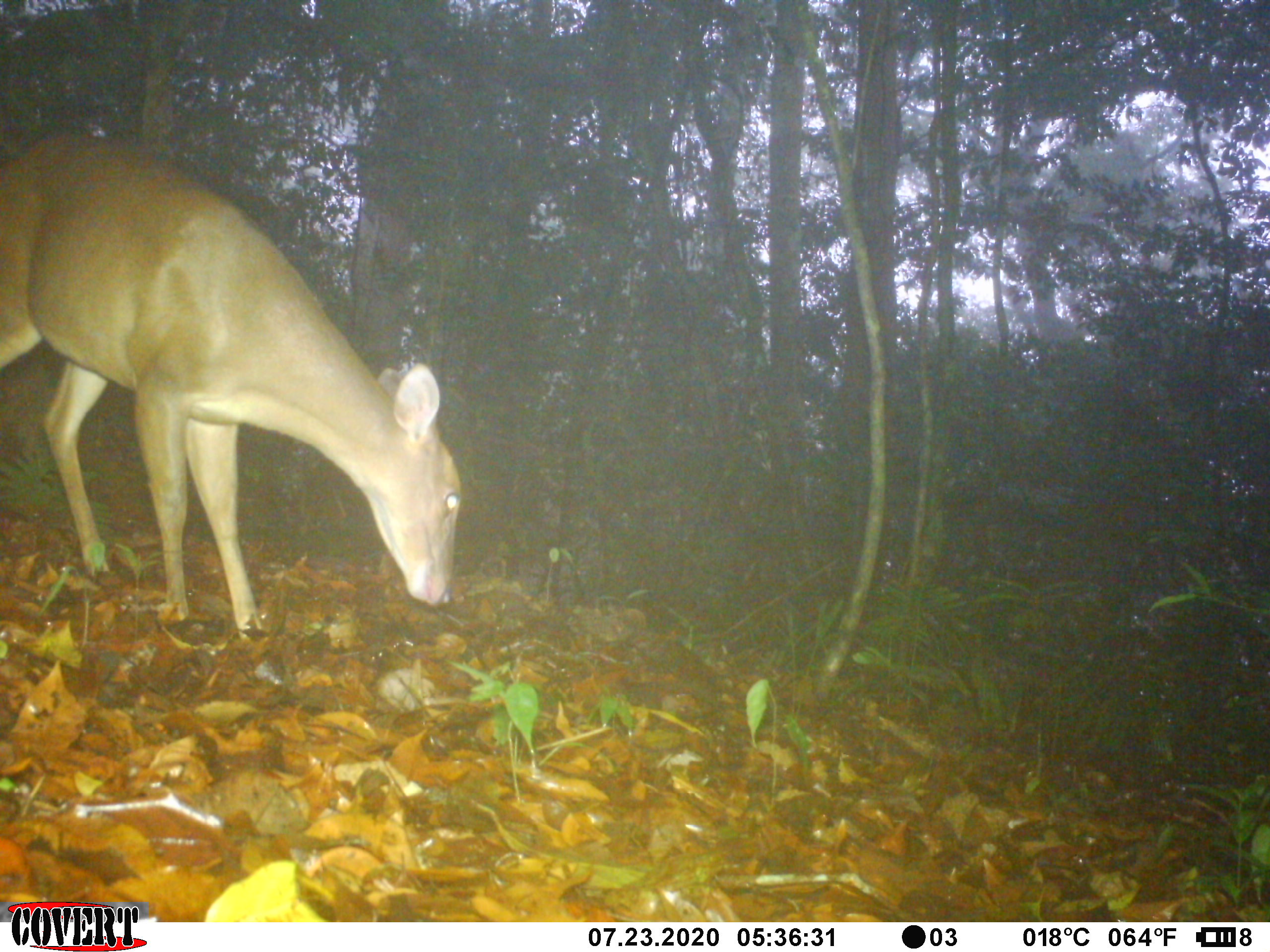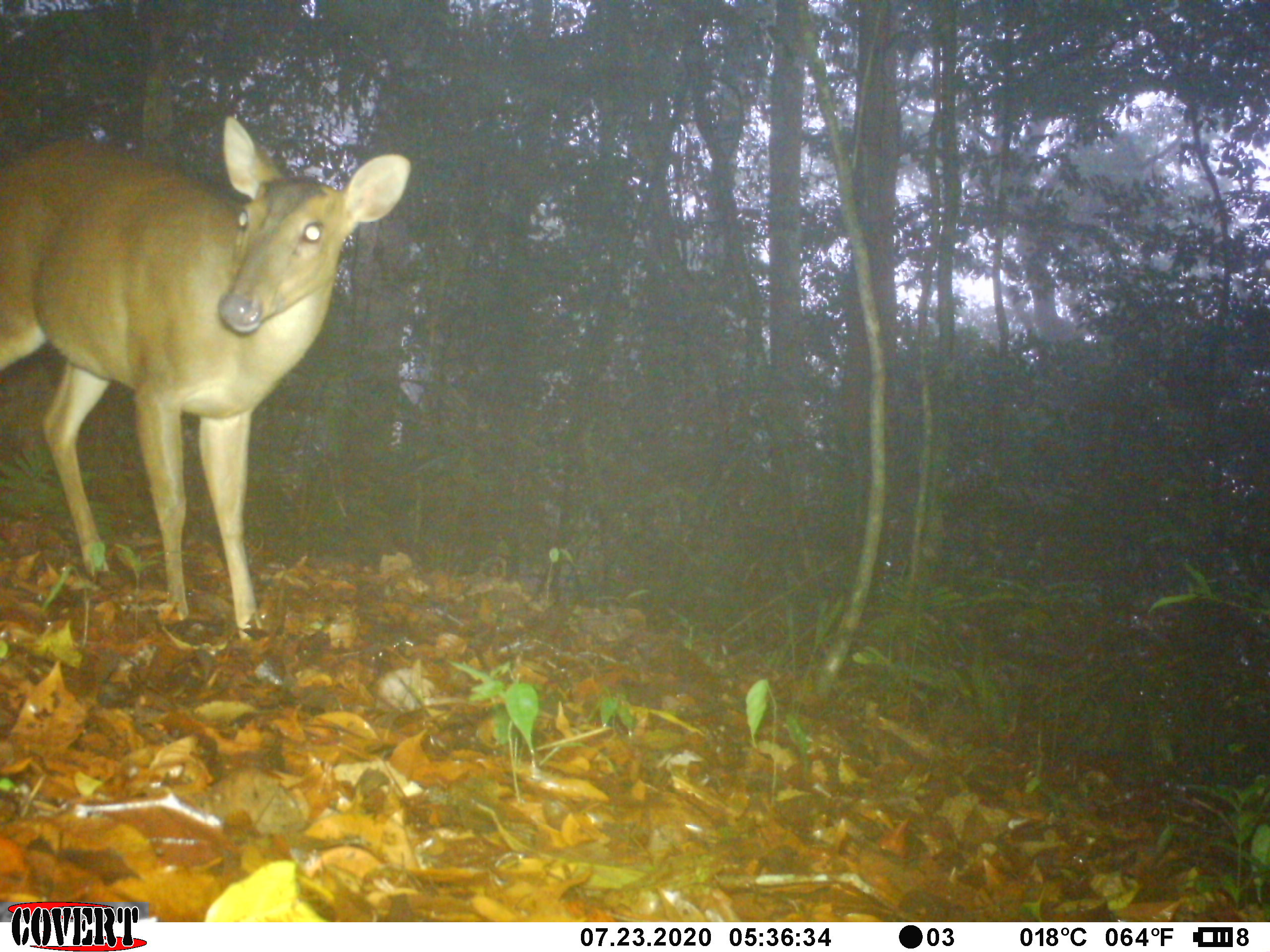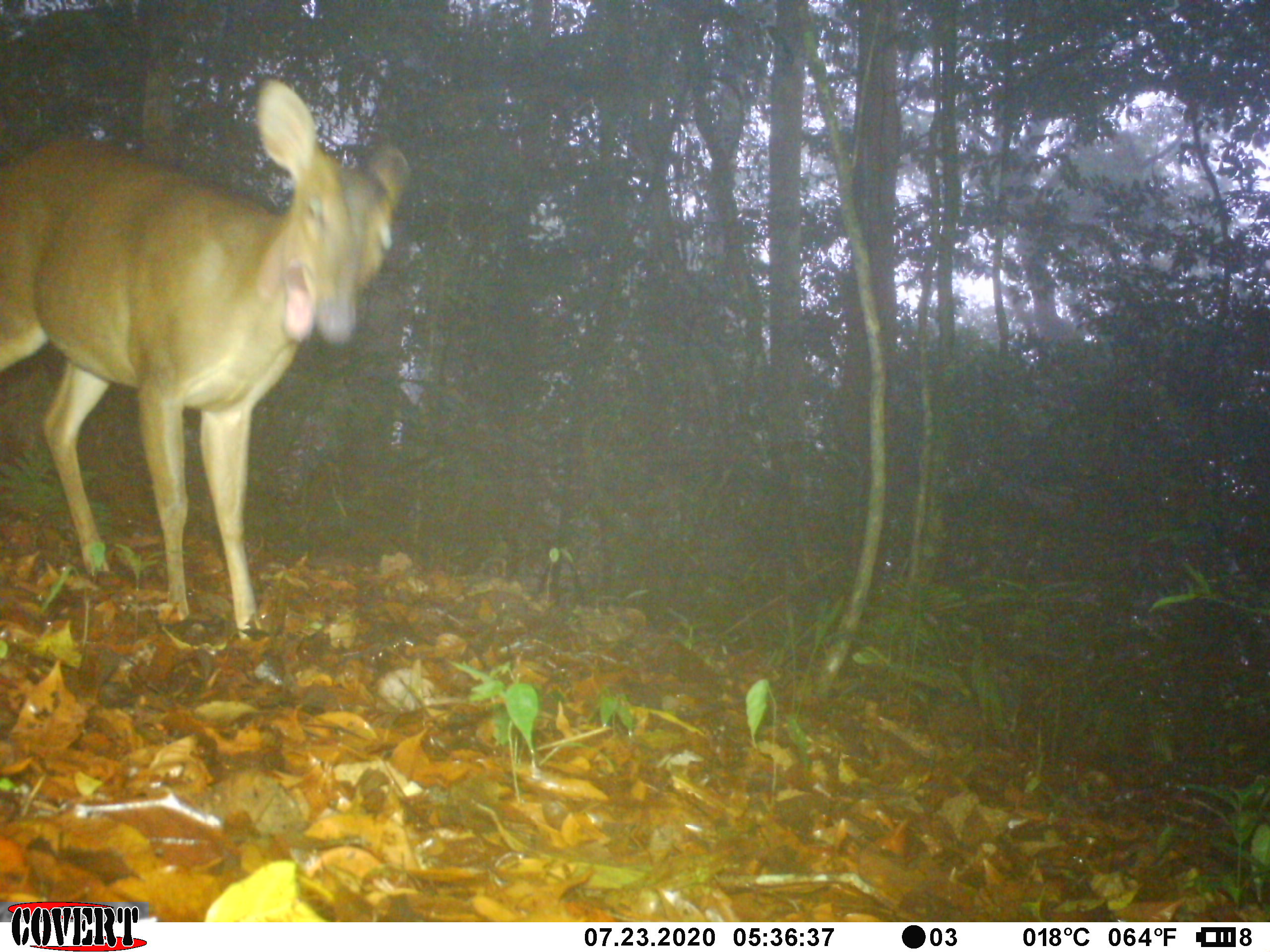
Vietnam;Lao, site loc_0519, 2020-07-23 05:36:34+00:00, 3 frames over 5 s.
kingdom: Animalia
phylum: Chordata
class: Mammalia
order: Artiodactyla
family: Cervidae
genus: Muntiacus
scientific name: Muntiacus vuquangensis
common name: large-antlered muntjac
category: large antlered muntjac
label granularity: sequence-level